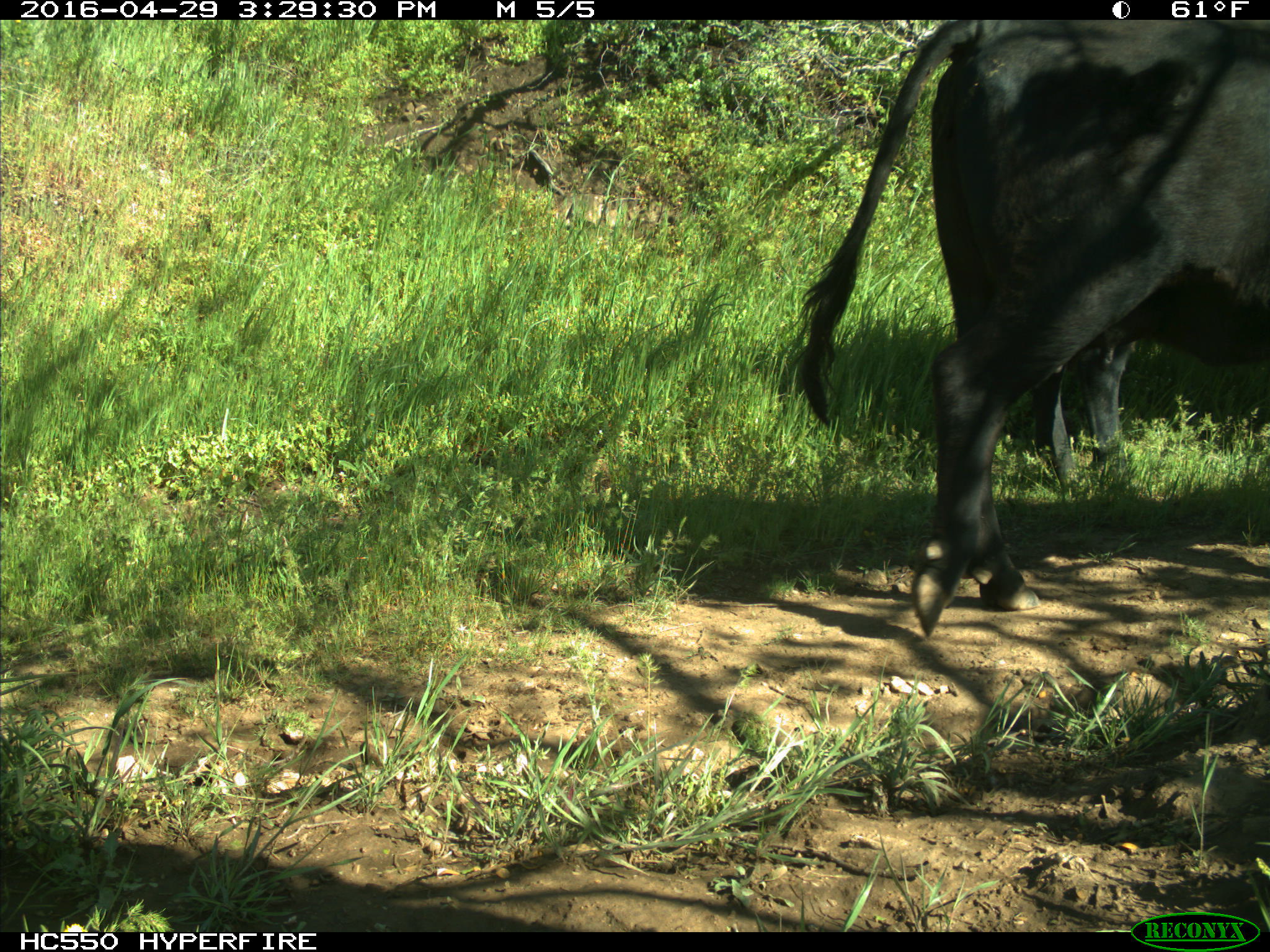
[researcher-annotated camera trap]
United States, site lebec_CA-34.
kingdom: Animalia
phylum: Chordata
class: Mammalia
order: Artiodactyla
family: Bovidae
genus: Bos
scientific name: Bos taurus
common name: domestic cow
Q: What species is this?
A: Bos taurus (domestic cow).